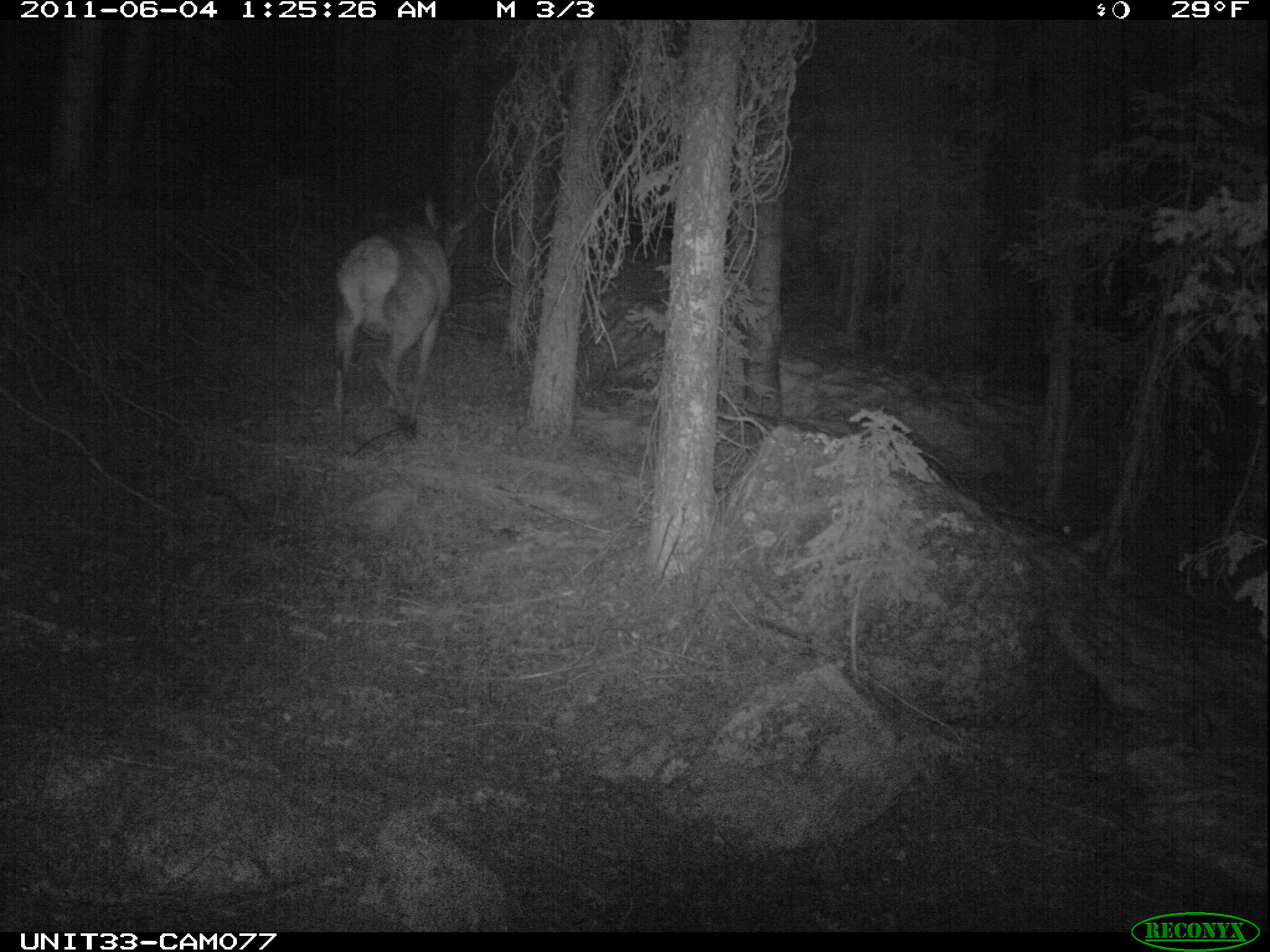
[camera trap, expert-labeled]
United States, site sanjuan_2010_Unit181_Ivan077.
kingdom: Animalia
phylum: Chordata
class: Mammalia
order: Artiodactyla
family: Cervidae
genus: Cervus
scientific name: Cervus elaphus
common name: red deer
Cervus elaphus (red deer).